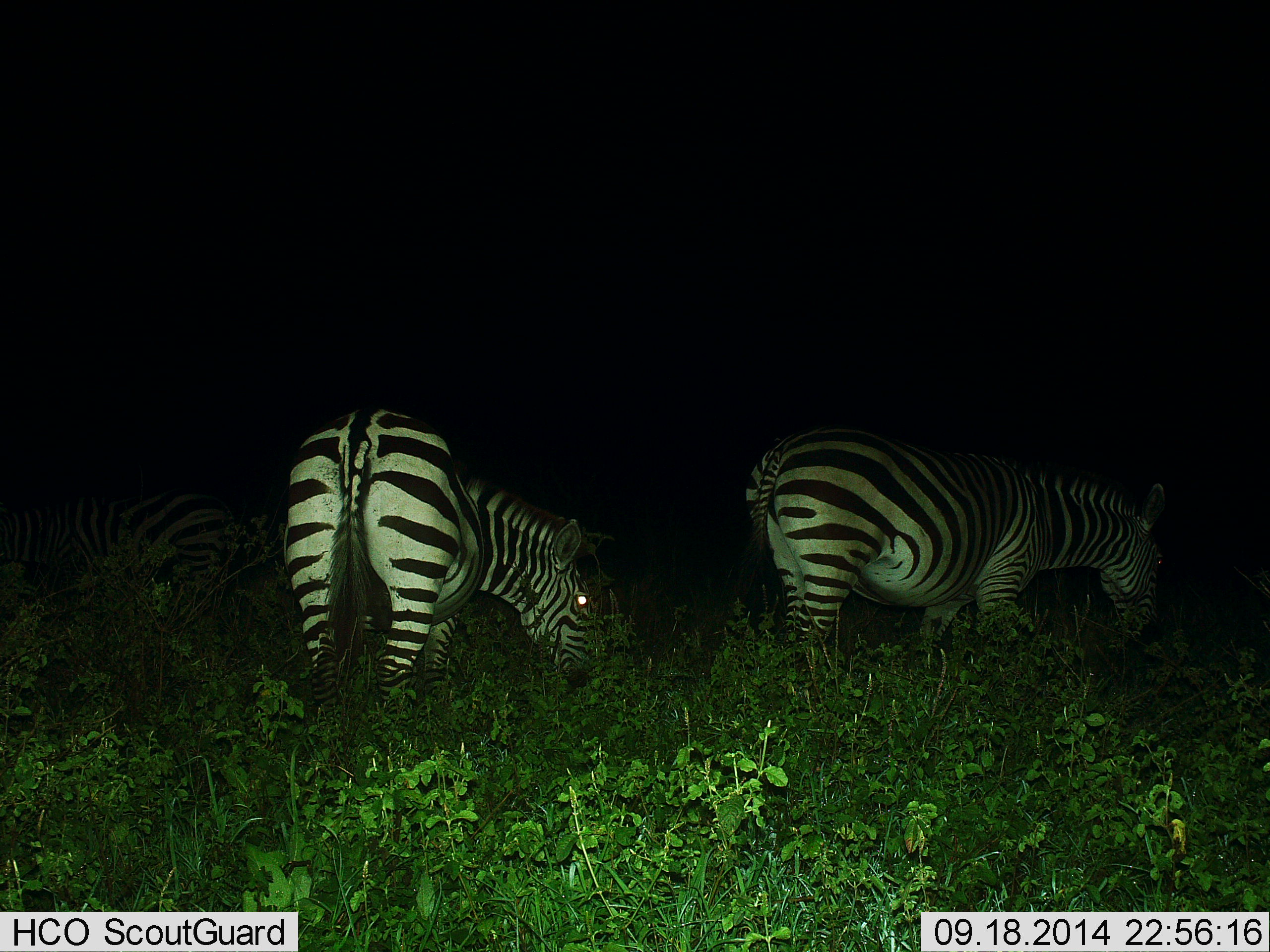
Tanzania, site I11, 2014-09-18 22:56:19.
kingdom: Animalia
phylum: Chordata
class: Mammalia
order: Perissodactyla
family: Equidae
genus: Equus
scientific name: Equus quagga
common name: plains zebra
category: zebra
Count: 2.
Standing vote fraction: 30%.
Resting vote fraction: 0%.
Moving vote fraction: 0%.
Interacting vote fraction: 0%.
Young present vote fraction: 0%.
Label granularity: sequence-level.